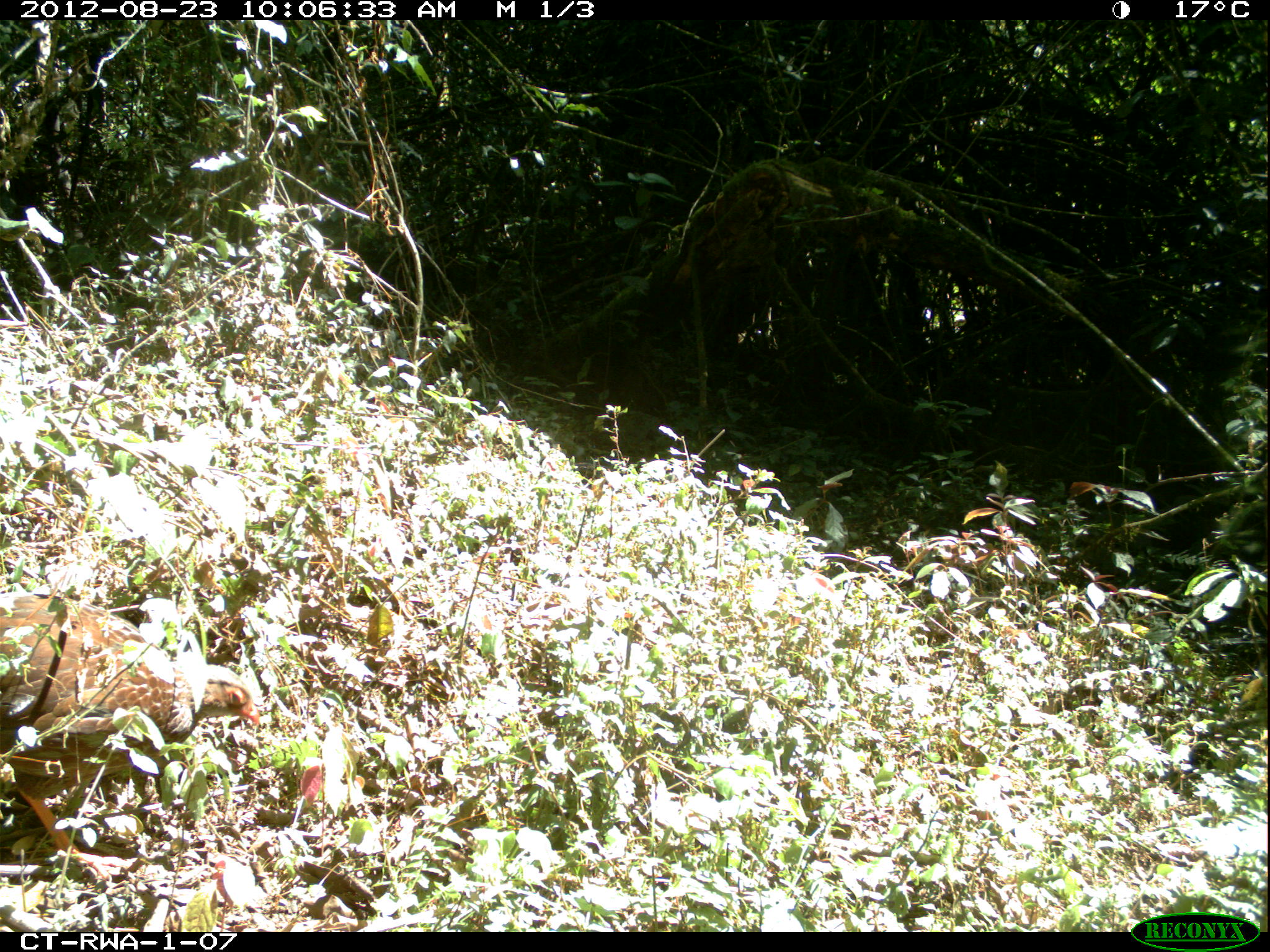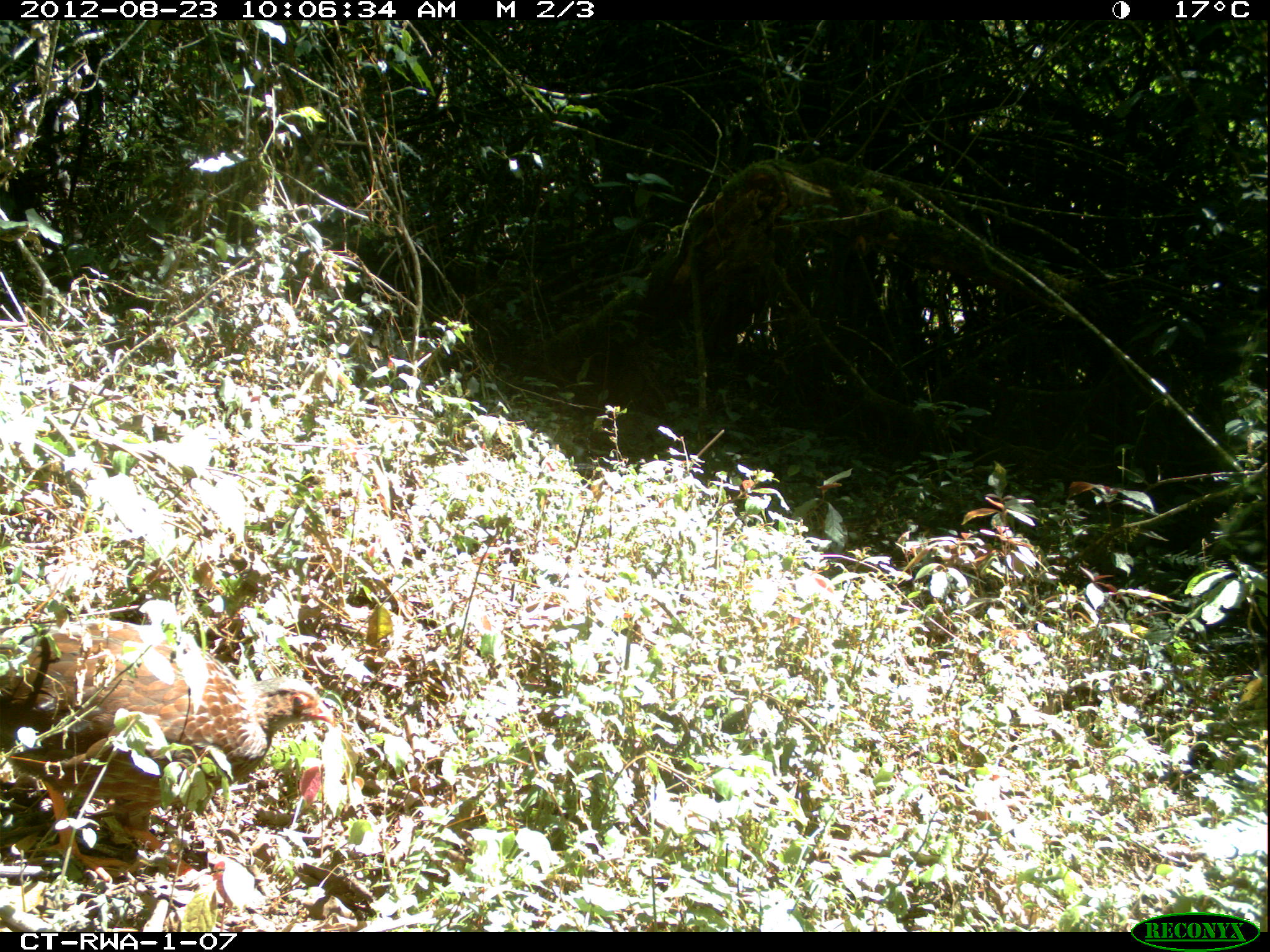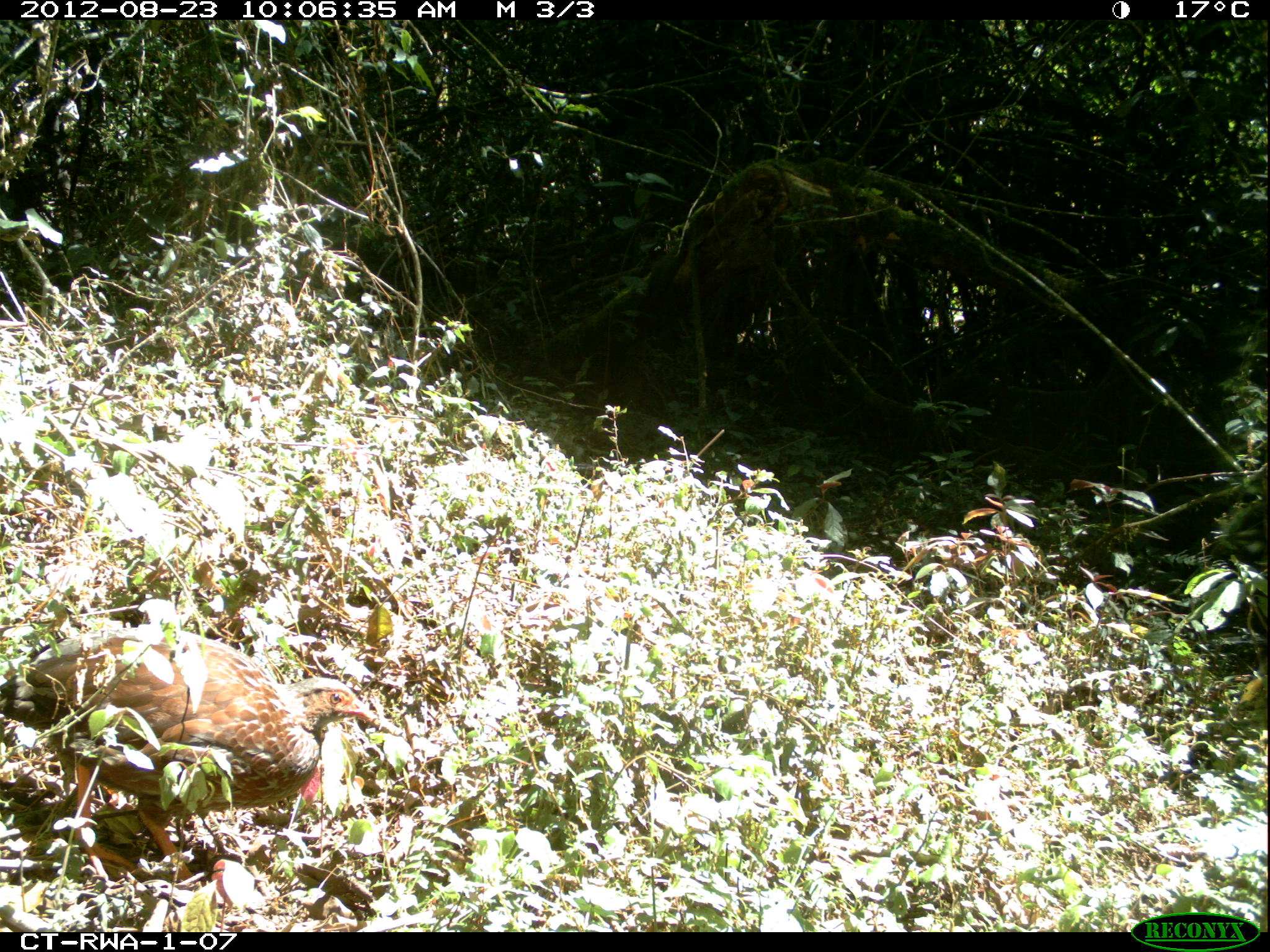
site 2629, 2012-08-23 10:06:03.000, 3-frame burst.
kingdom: Animalia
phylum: Chordata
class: Aves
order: Galliformes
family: Phasianidae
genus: Pternistis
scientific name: Pternistis nobilis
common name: handsome francolin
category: francolinus nobilis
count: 1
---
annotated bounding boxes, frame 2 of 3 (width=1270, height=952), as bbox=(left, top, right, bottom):
francolinus nobilis: bbox=(0, 619, 335, 884)